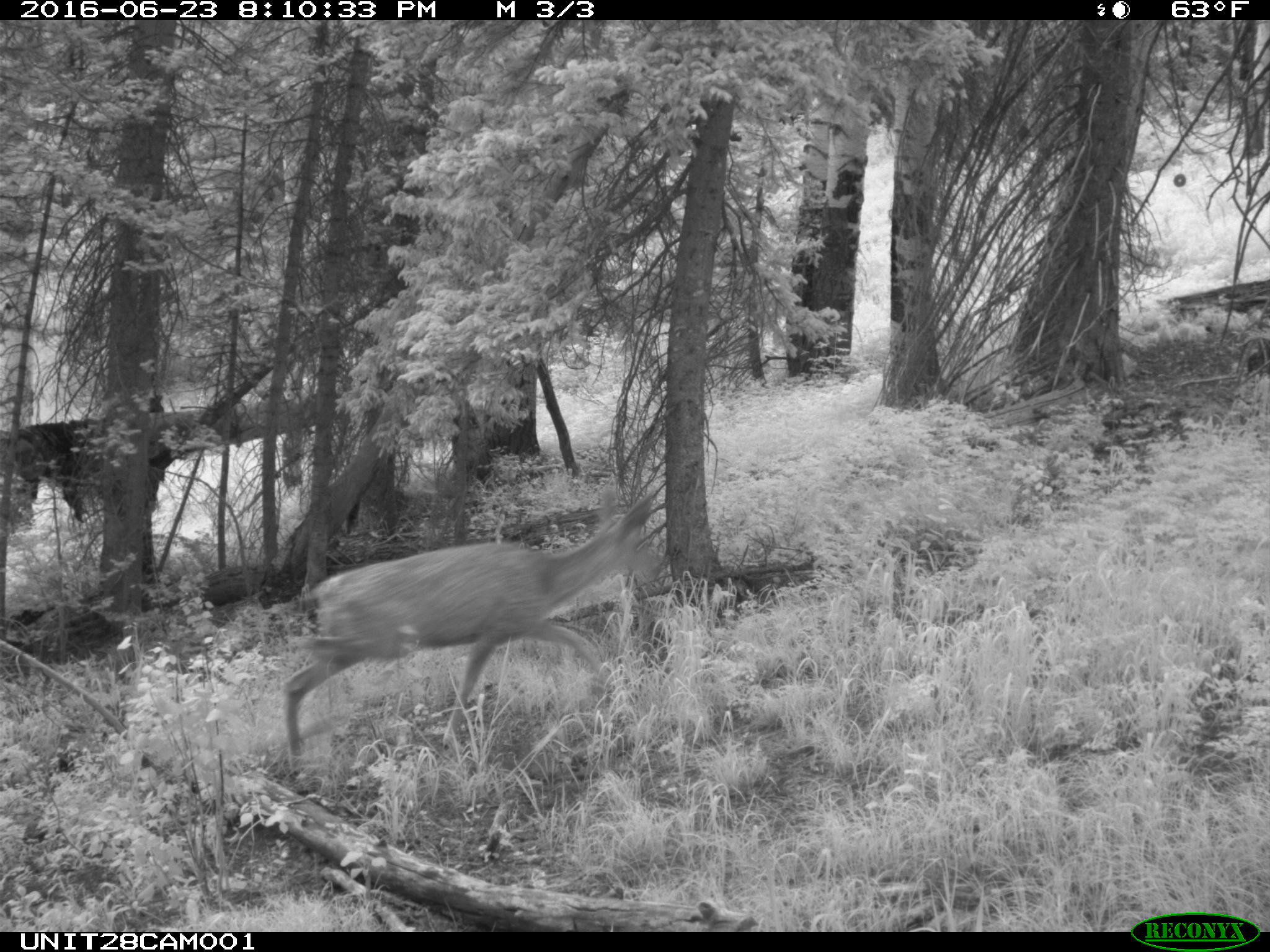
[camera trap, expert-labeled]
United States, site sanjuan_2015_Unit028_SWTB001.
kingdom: Animalia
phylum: Chordata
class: Mammalia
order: Artiodactyla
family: Cervidae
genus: Odocoileus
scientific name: Odocoileus hemionus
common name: mule deer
Odocoileus hemionus (mule deer).